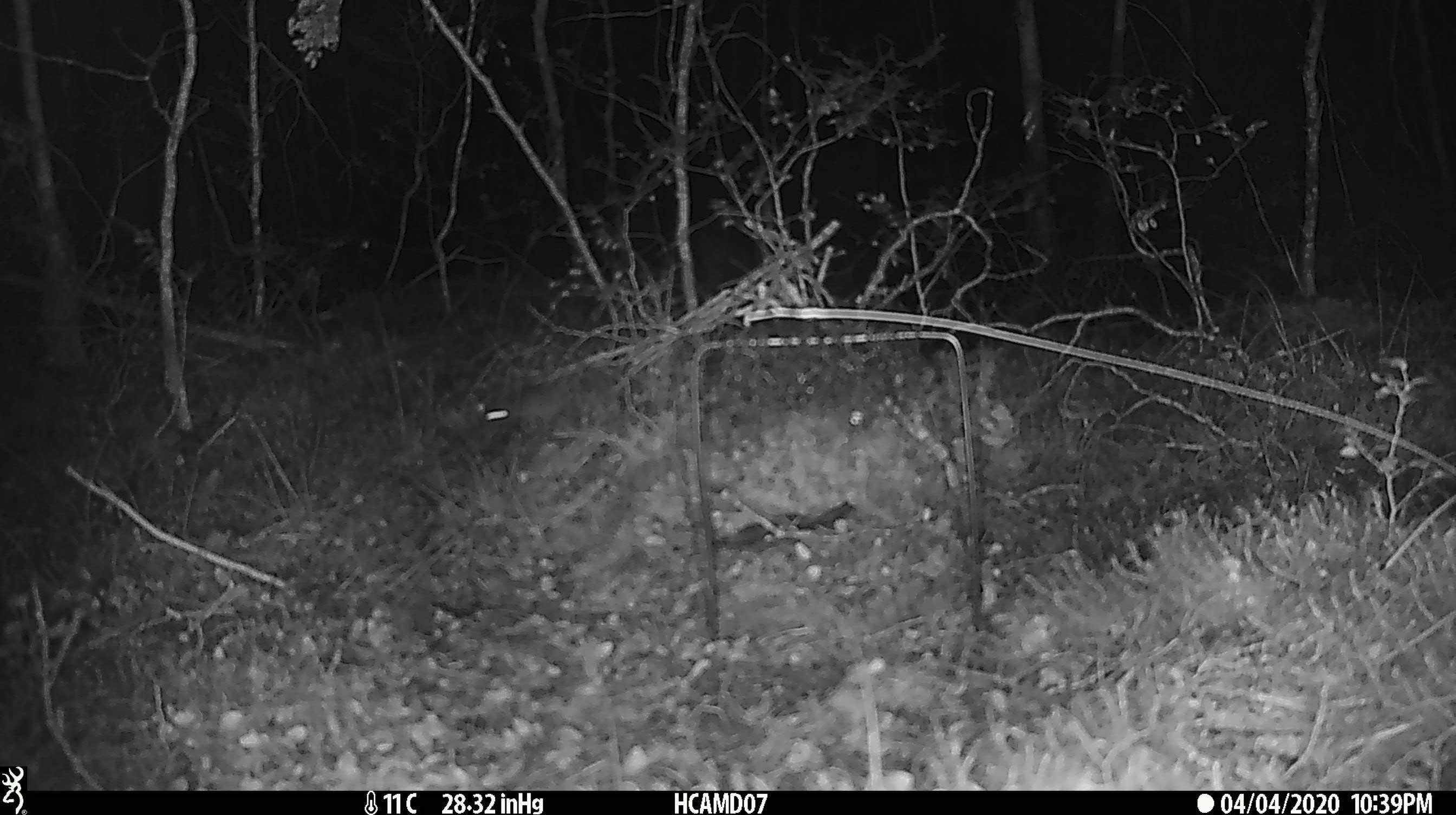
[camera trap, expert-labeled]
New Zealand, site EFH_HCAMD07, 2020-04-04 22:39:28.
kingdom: Animalia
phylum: Chordata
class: Mammalia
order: Rodentia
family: Muridae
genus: Mus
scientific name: Mus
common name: mouse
Mouse (Mus).